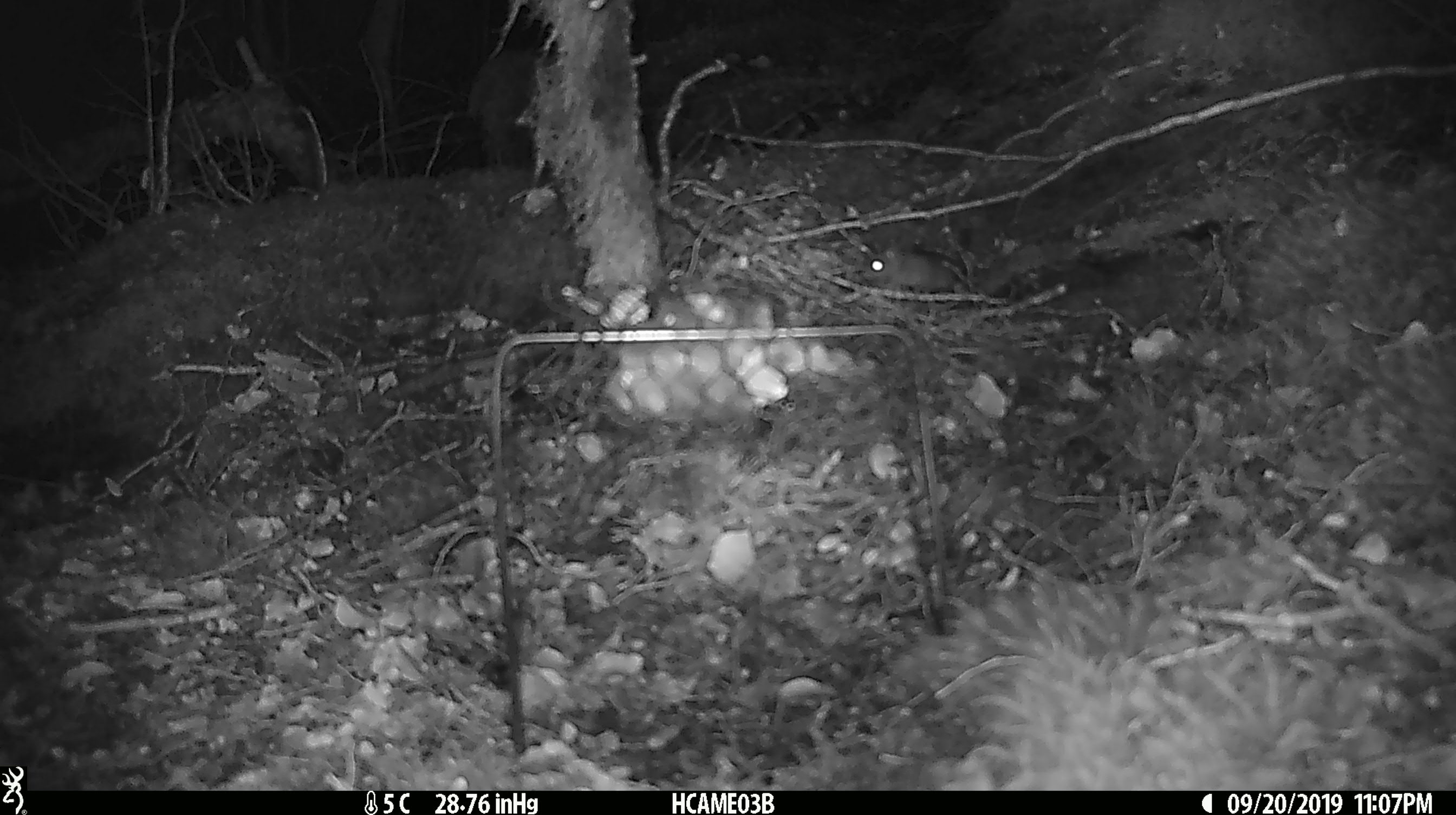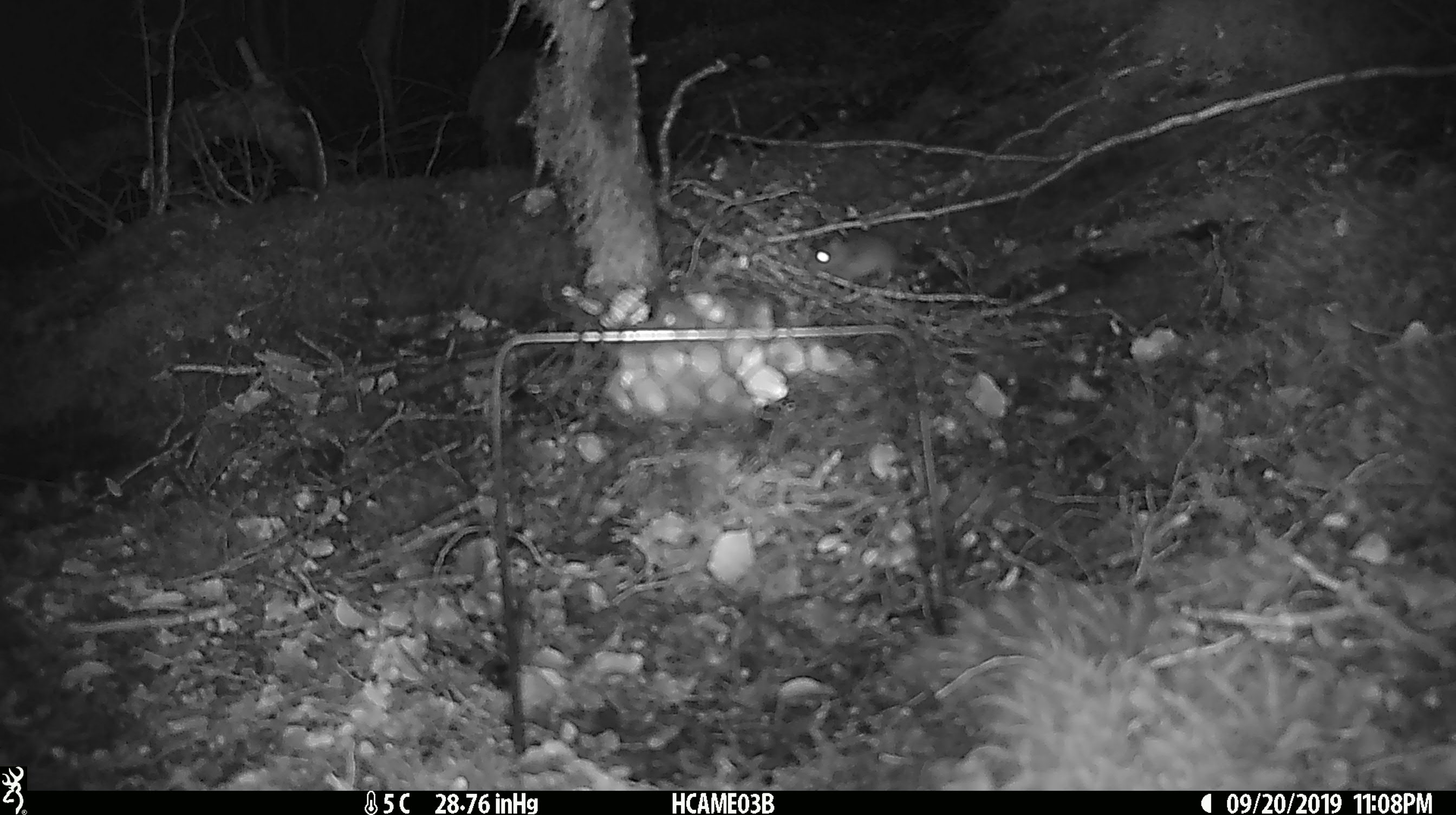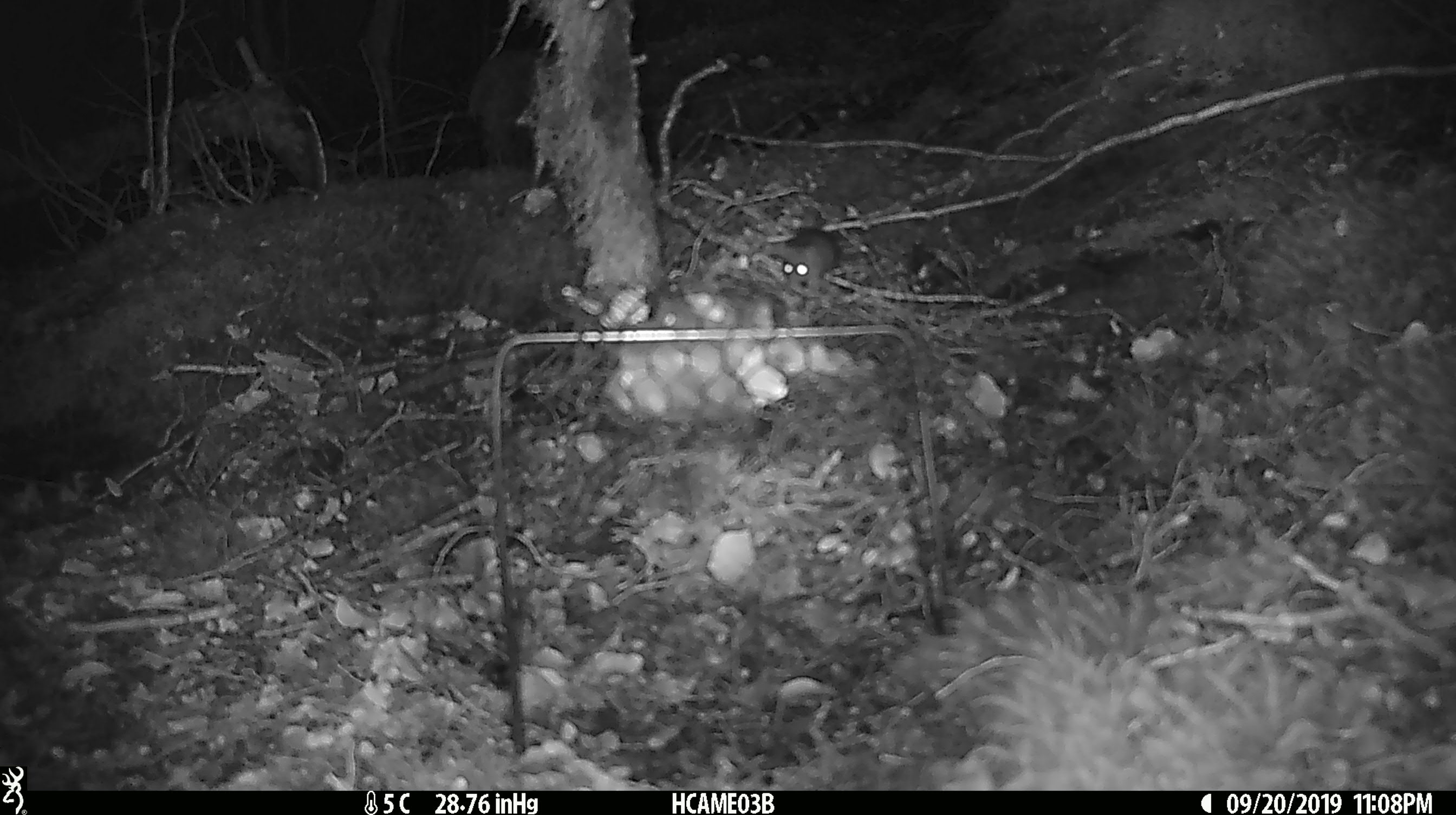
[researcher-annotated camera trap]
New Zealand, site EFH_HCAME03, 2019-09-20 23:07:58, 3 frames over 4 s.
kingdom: Animalia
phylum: Chordata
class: Mammalia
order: Rodentia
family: Muridae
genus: Mus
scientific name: Mus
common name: mouse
Mouse (Mus).